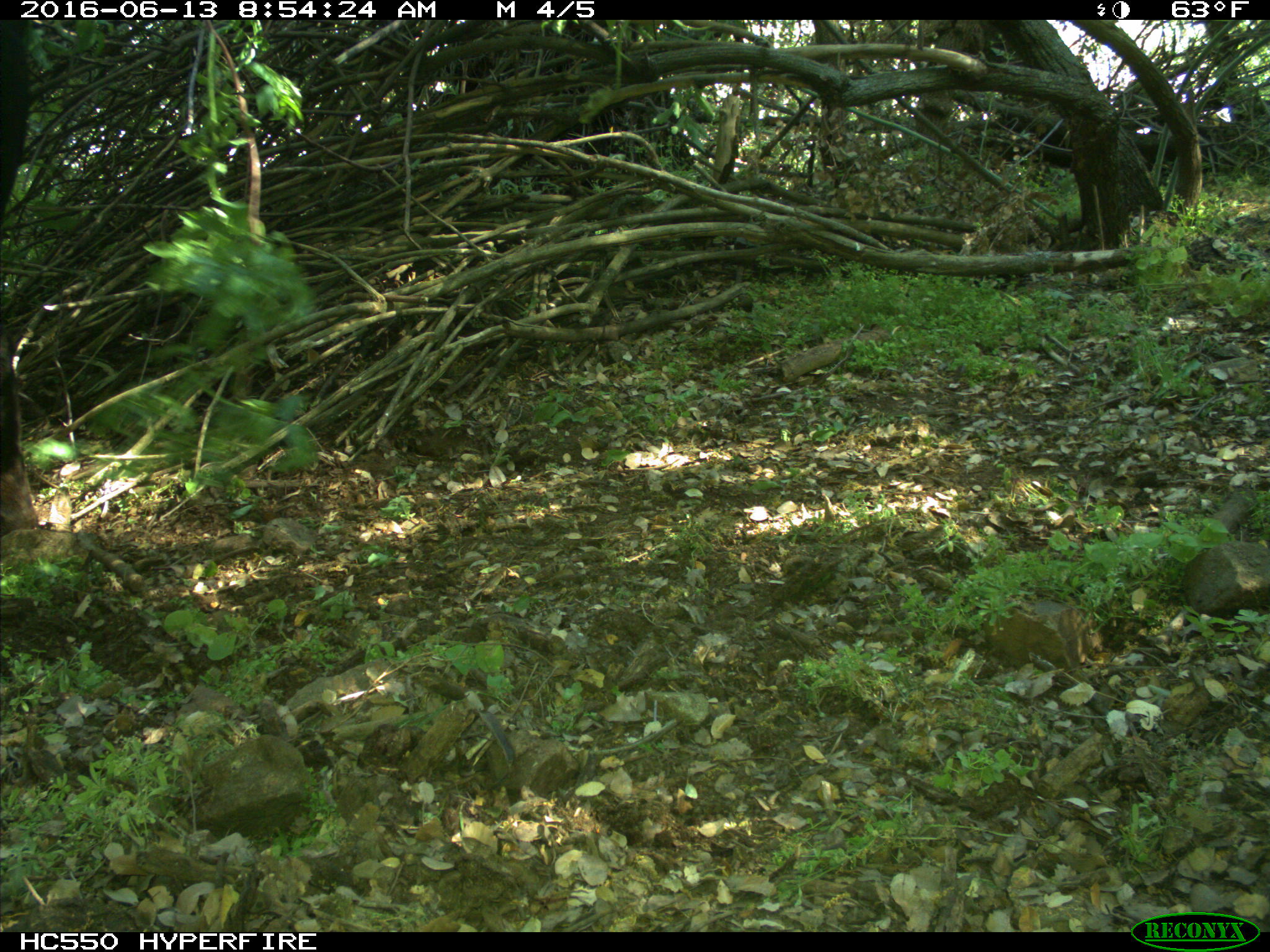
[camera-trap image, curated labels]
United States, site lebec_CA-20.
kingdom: Animalia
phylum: Chordata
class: Mammalia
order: Artiodactyla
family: Bovidae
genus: Bos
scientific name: Bos taurus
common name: domestic cow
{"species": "Bos taurus (domestic cow)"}